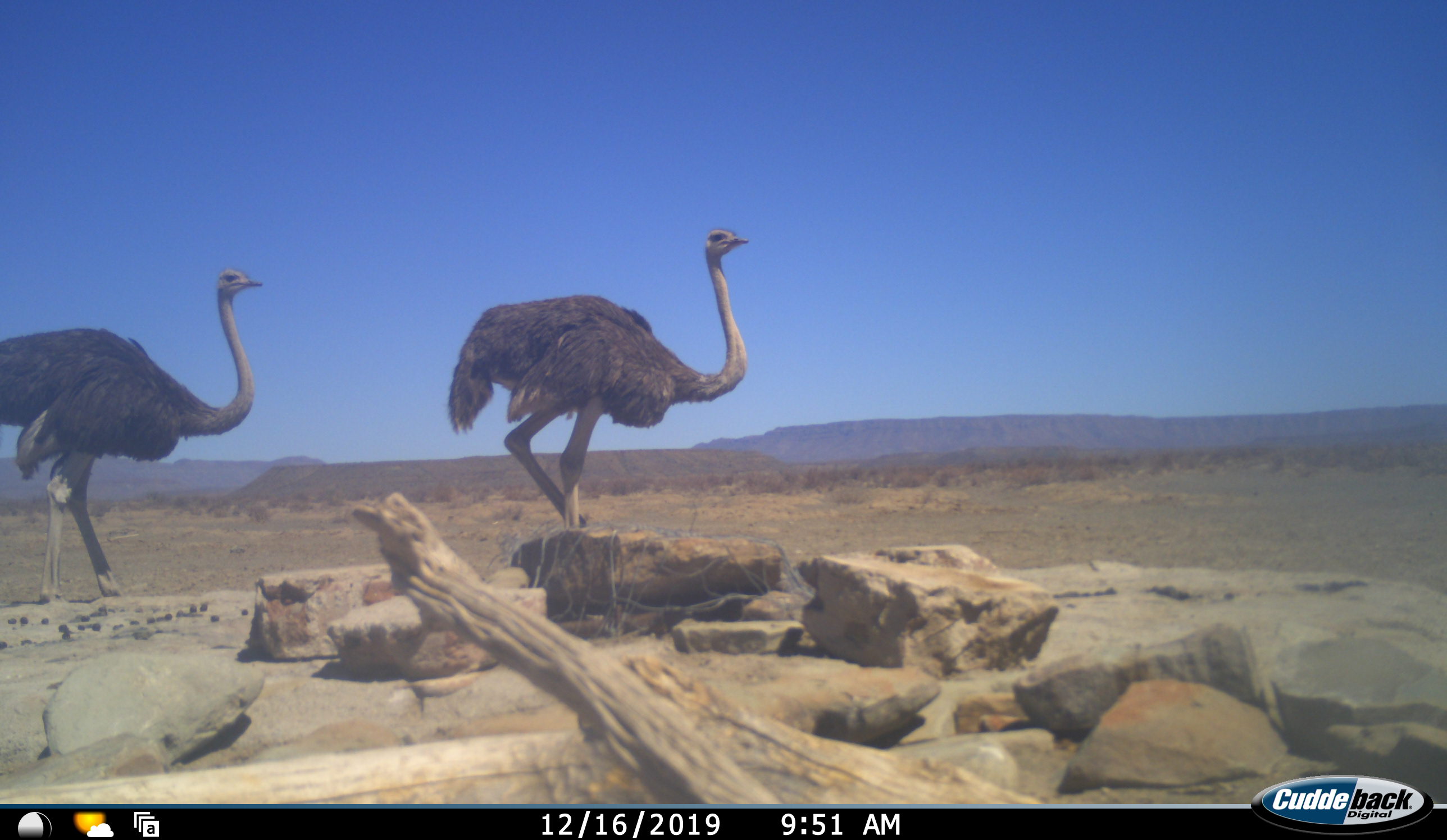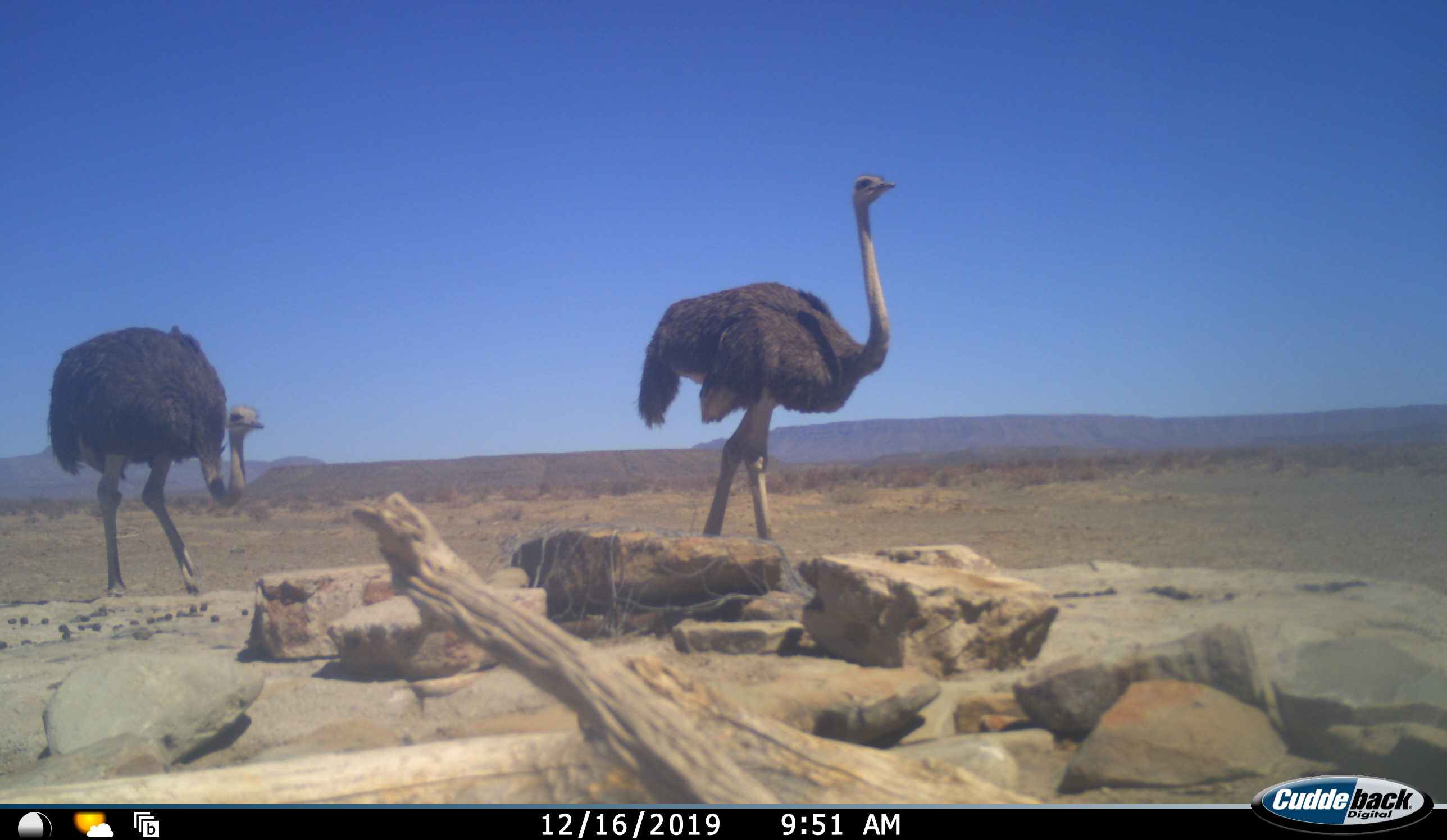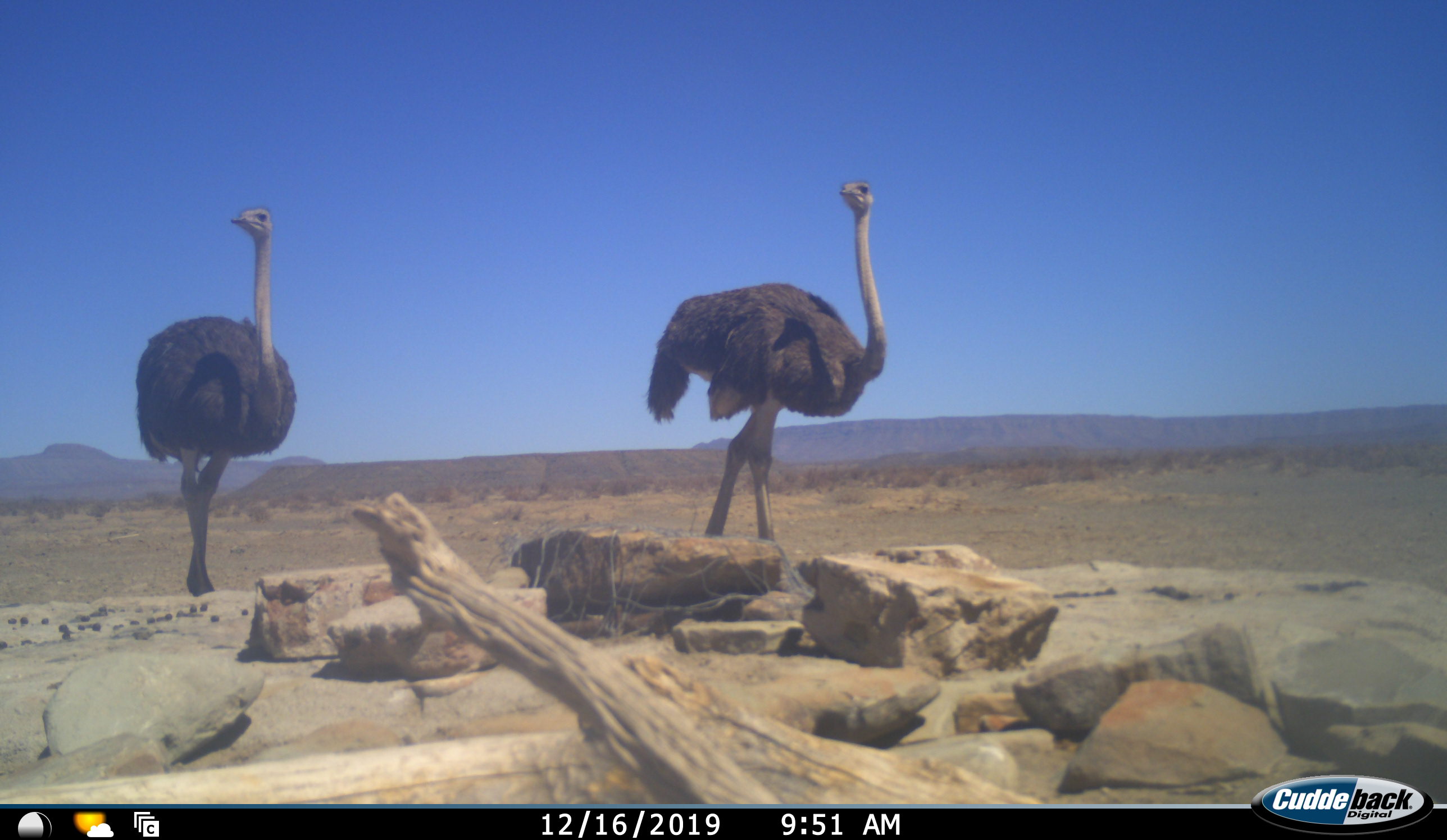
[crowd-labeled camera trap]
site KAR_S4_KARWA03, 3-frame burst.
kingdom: Animalia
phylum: Chordata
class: Aves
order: Struthioniformes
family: Struthionidae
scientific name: Struthionidae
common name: ostrich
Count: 2.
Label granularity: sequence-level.